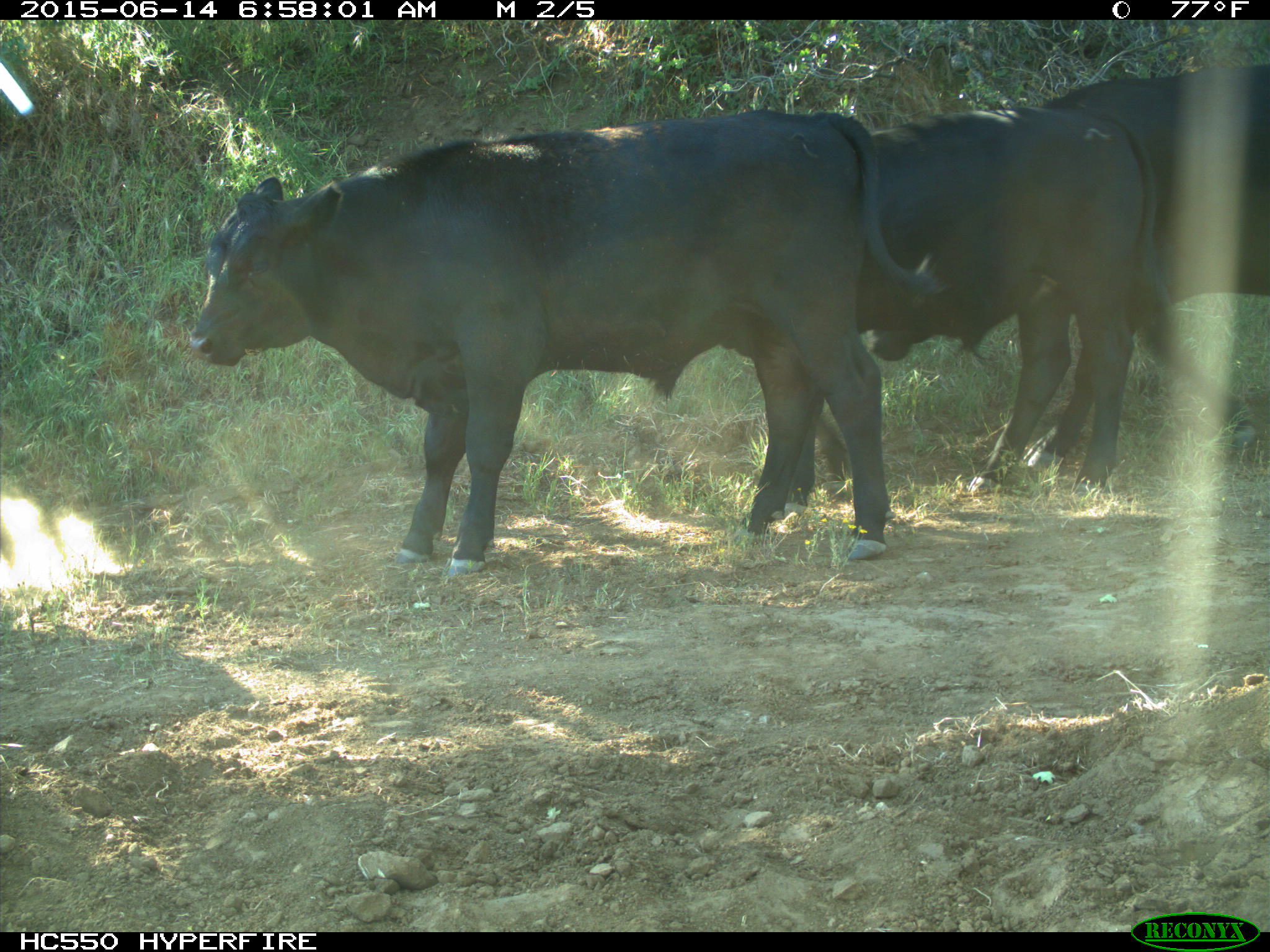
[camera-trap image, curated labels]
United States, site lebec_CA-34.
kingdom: Animalia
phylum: Chordata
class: Mammalia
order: Artiodactyla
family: Bovidae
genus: Bos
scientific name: Bos taurus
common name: domestic cow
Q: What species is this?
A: Bos taurus (domestic cow).